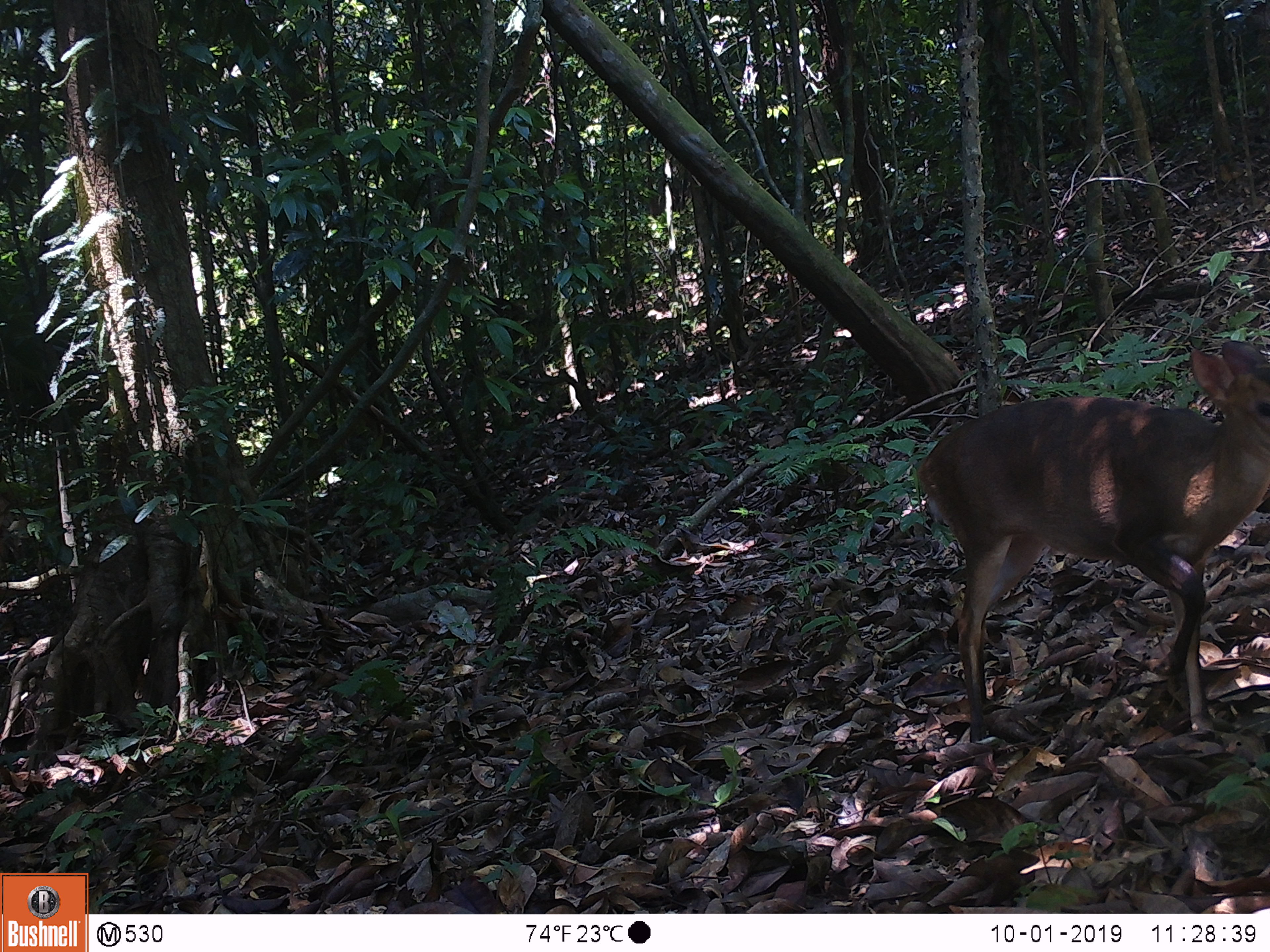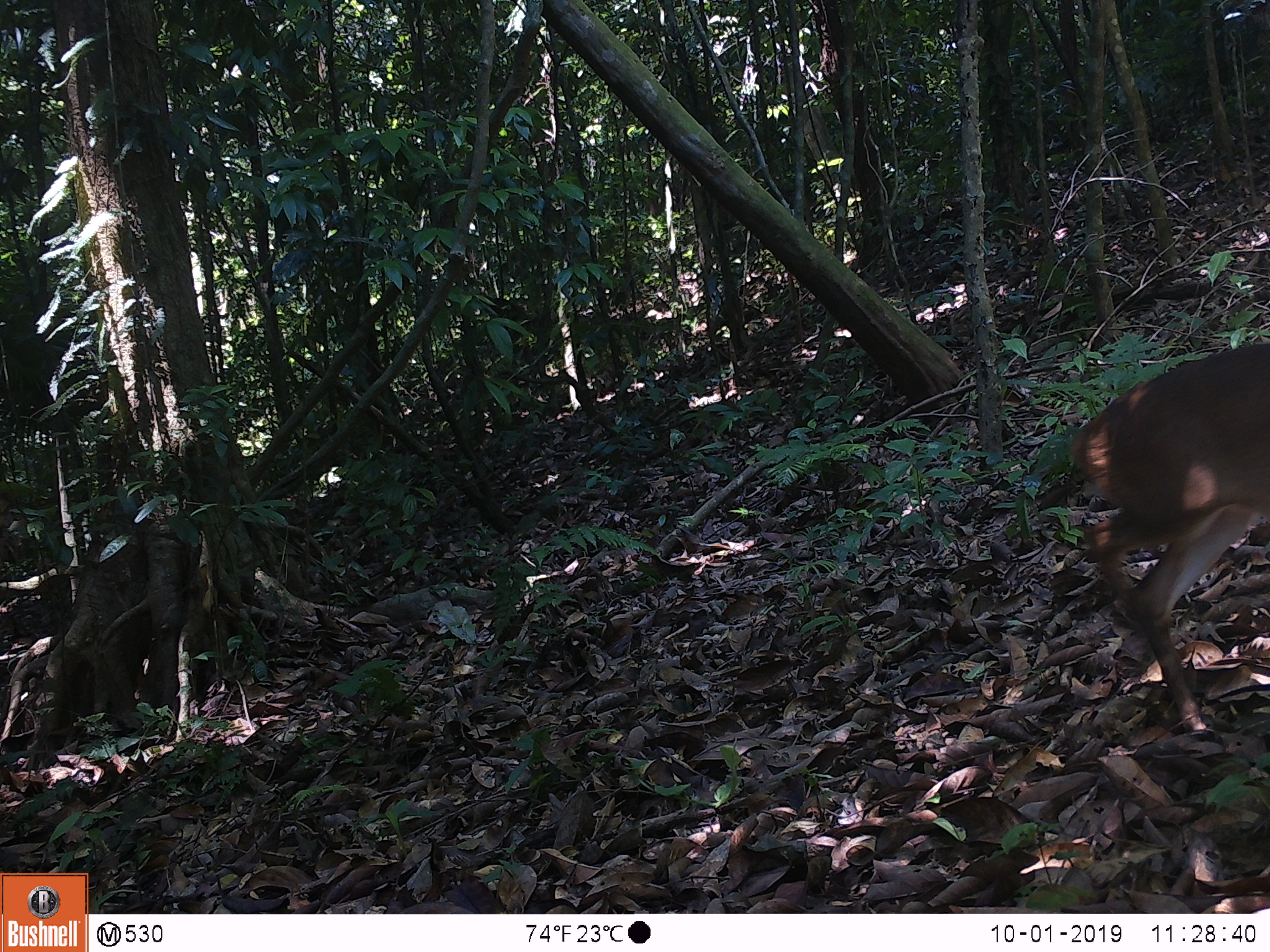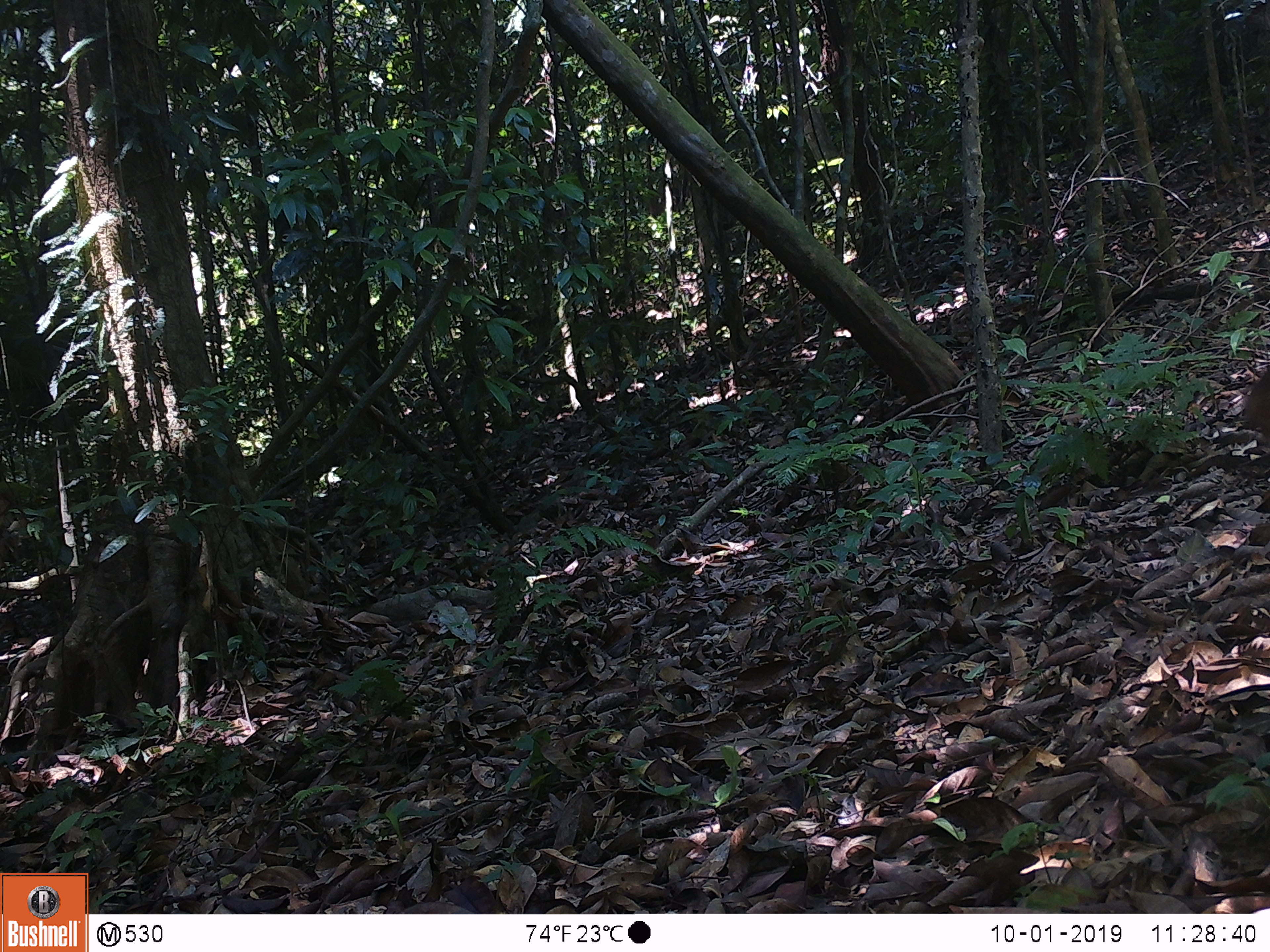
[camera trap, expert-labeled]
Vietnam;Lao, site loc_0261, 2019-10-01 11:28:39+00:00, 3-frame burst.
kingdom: Animalia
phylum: Chordata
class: Mammalia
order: Artiodactyla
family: Cervidae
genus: Muntiacus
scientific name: Muntiacus vuquangensis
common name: large-antlered muntjac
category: large antlered muntjac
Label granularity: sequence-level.